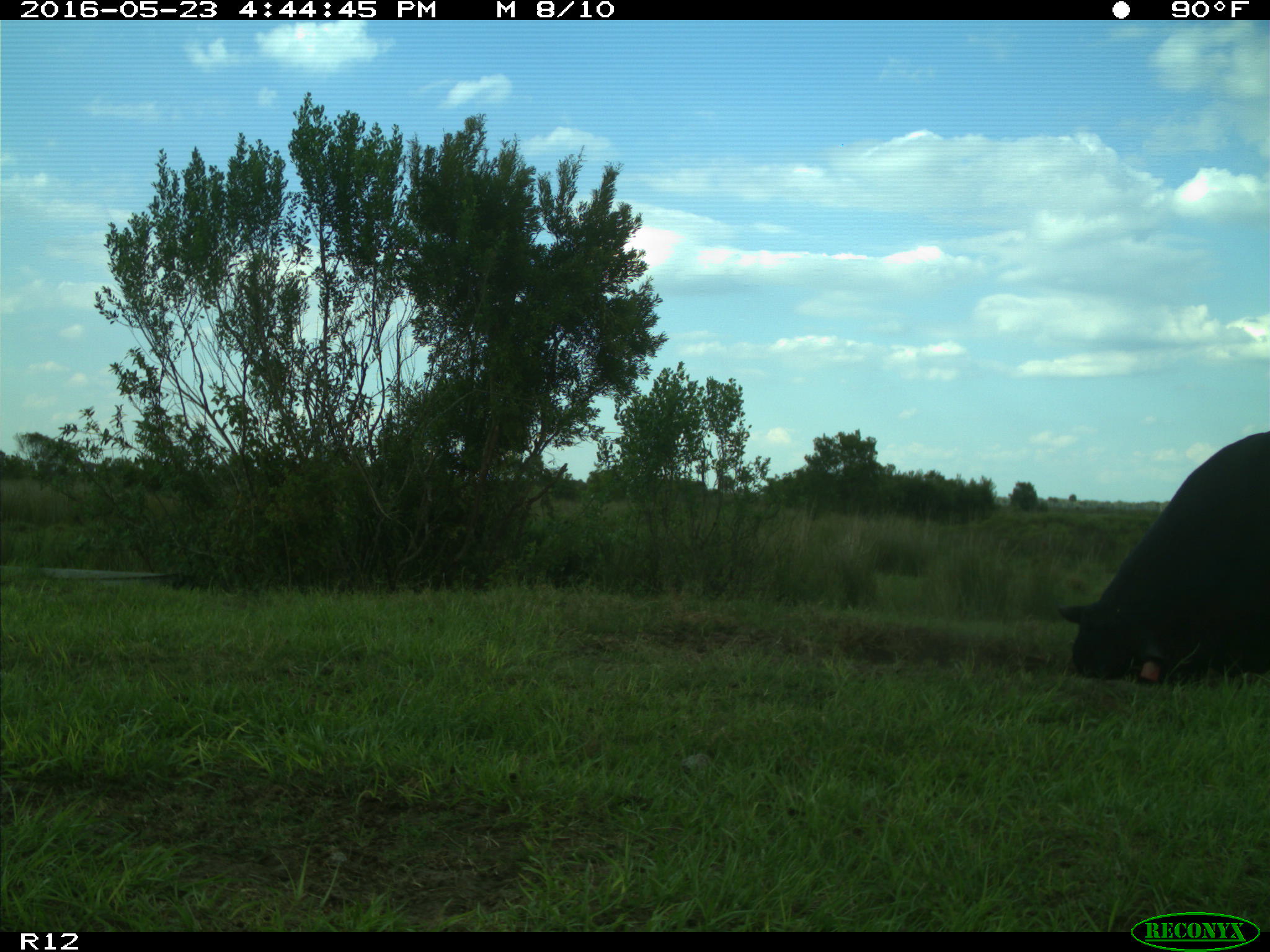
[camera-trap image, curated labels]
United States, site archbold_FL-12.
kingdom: Animalia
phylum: Chordata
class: Mammalia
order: Artiodactyla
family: Bovidae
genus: Bos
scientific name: Bos taurus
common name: domestic cow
Bos taurus (domestic cow).